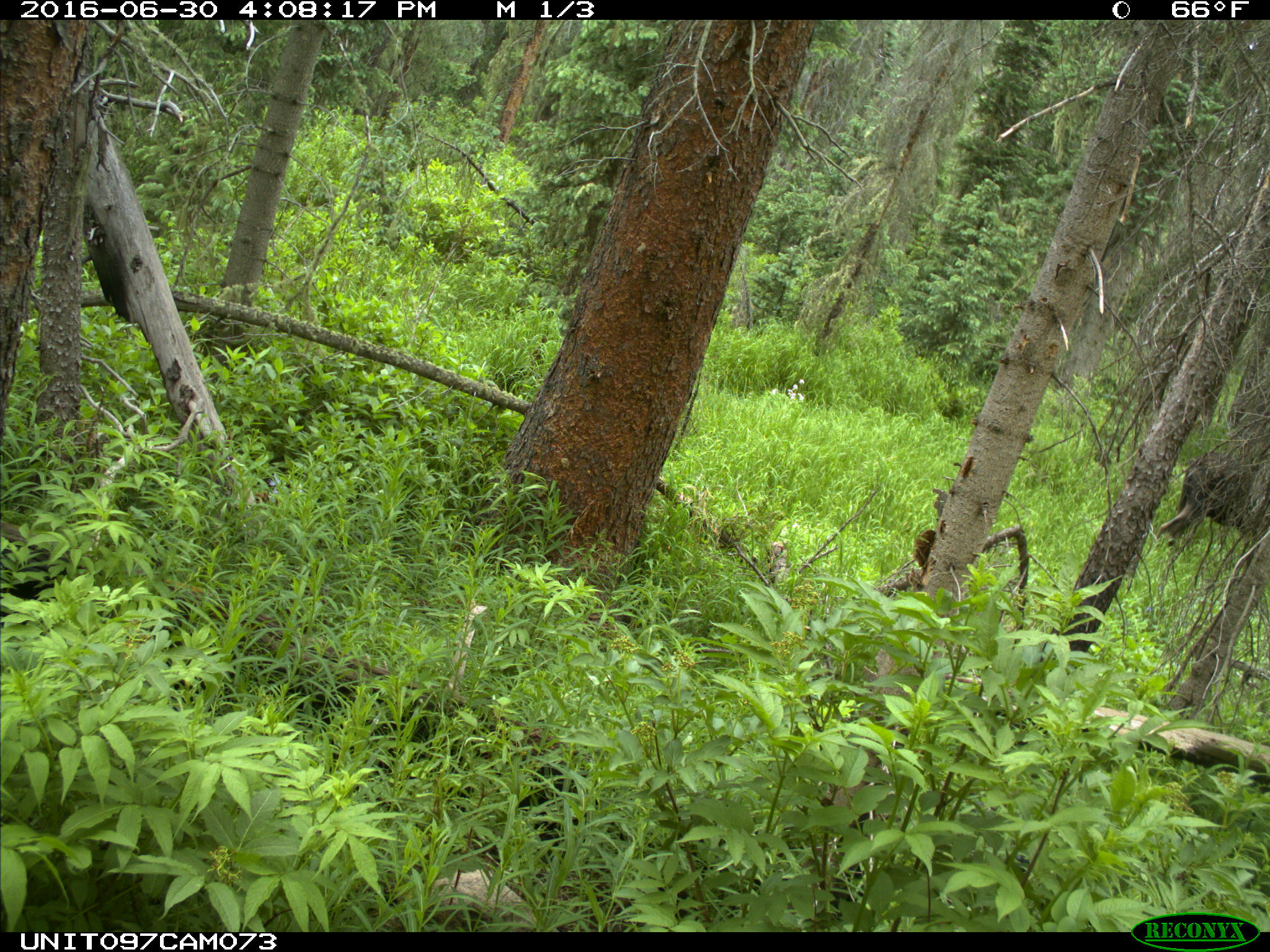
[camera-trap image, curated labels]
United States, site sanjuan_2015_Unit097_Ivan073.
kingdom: Animalia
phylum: Chordata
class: Mammalia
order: Artiodactyla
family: Cervidae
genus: Alces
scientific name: Alces alces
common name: moose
Alces alces (moose).